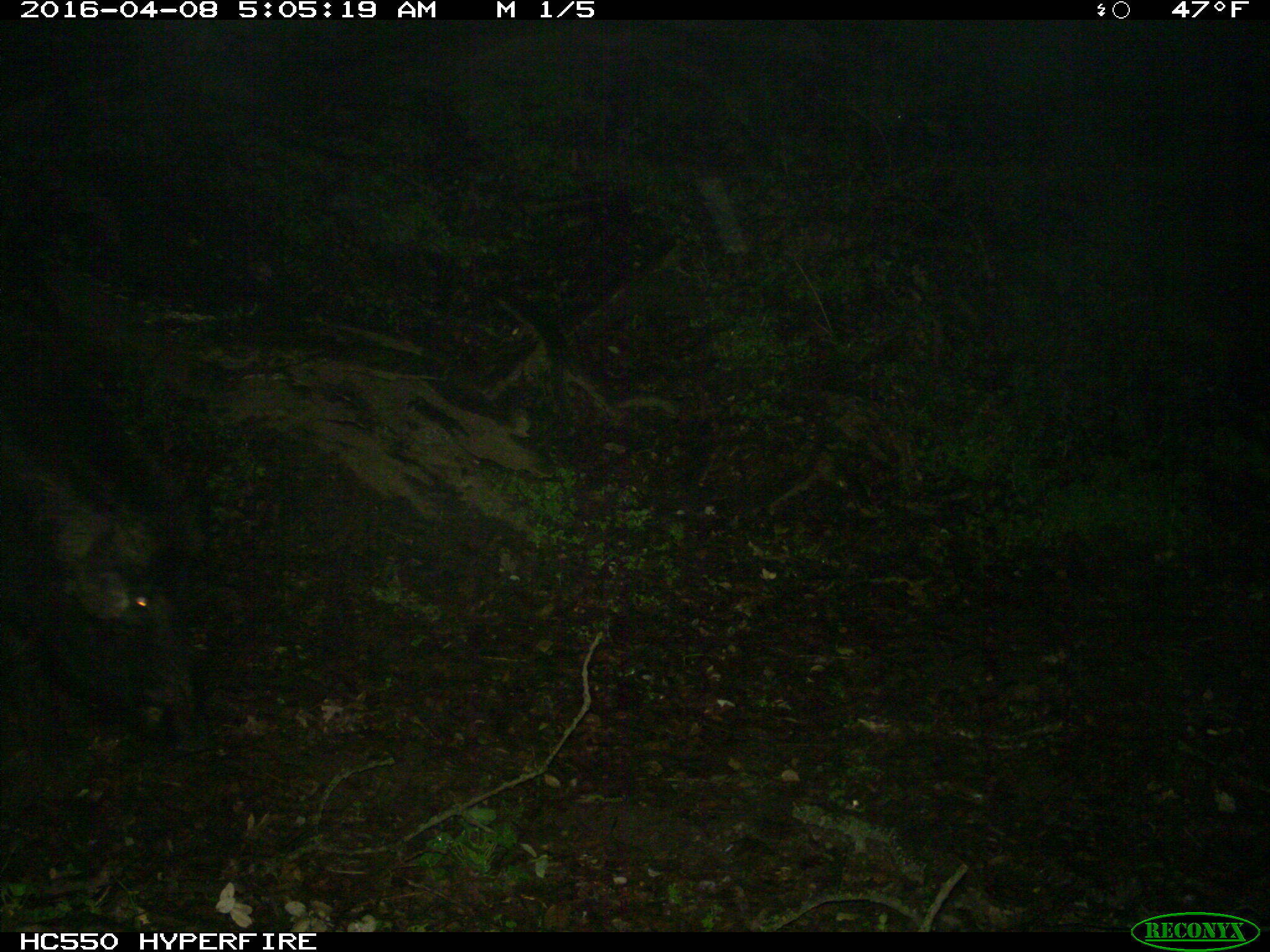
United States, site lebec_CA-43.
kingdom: Animalia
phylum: Chordata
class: Mammalia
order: Artiodactyla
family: Suidae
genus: Sus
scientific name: Sus scrofa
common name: wild boar